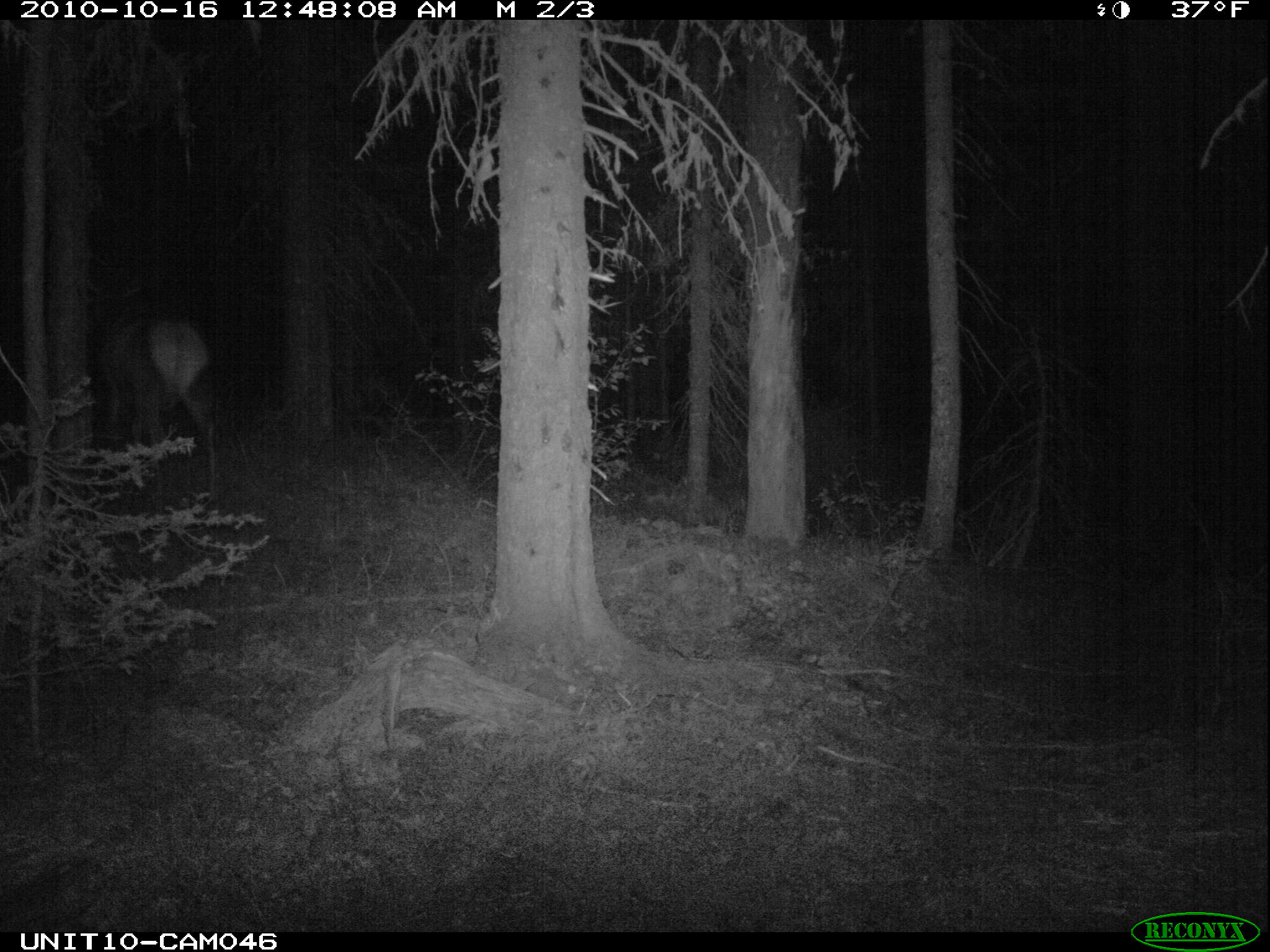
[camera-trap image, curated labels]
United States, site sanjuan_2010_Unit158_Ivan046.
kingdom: Animalia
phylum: Chordata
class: Mammalia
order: Artiodactyla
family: Cervidae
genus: Cervus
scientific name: Cervus elaphus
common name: red deer